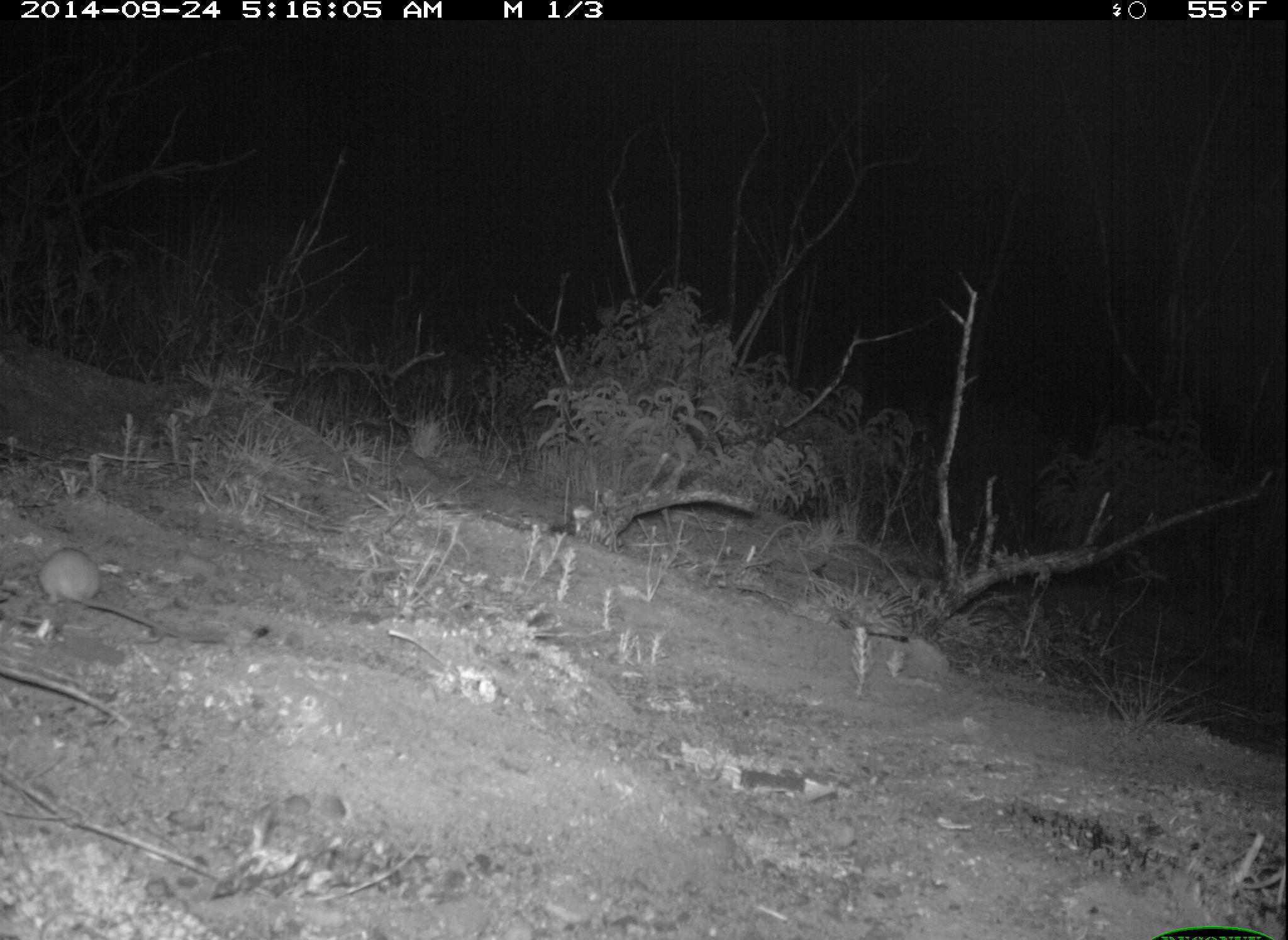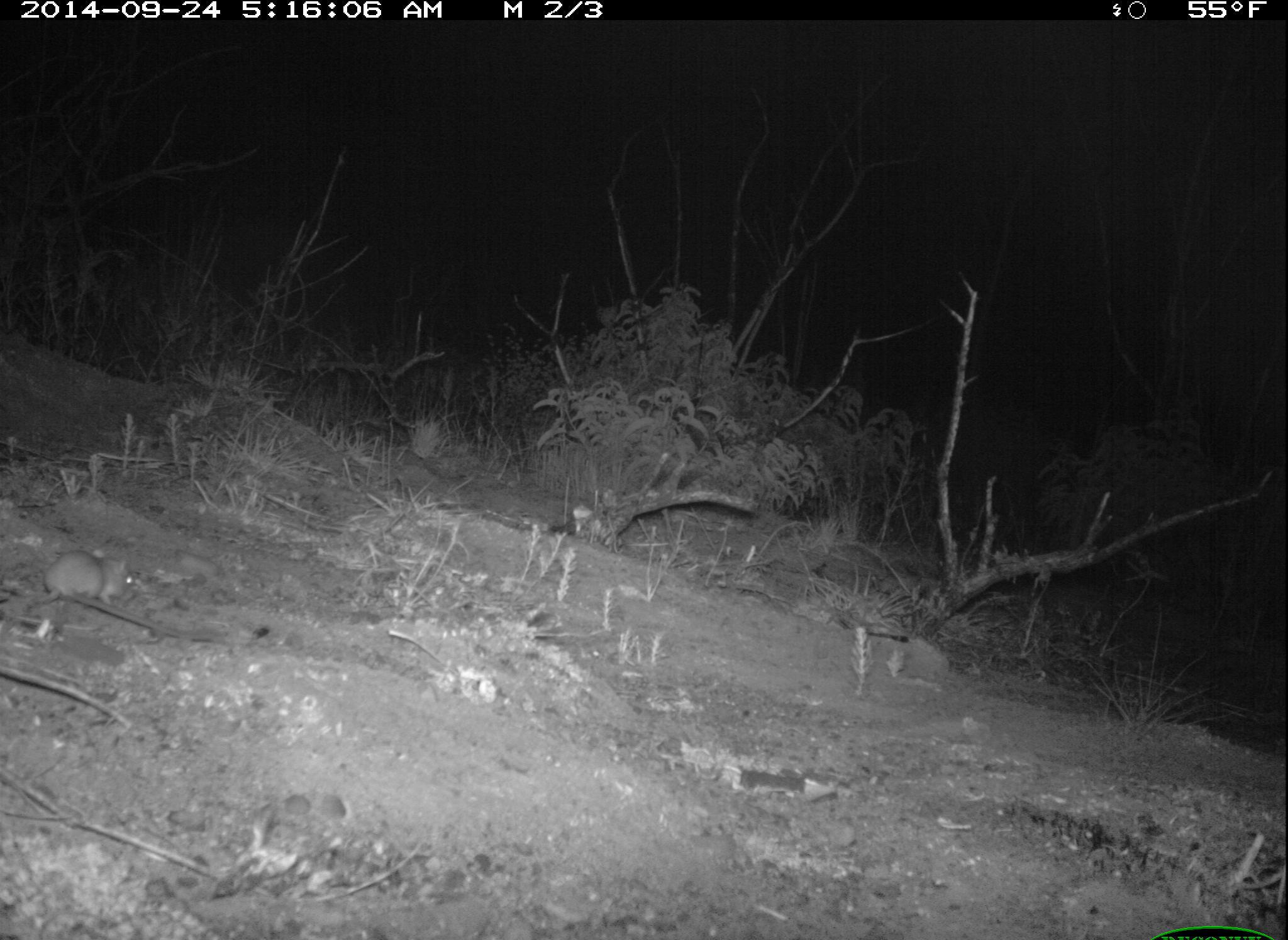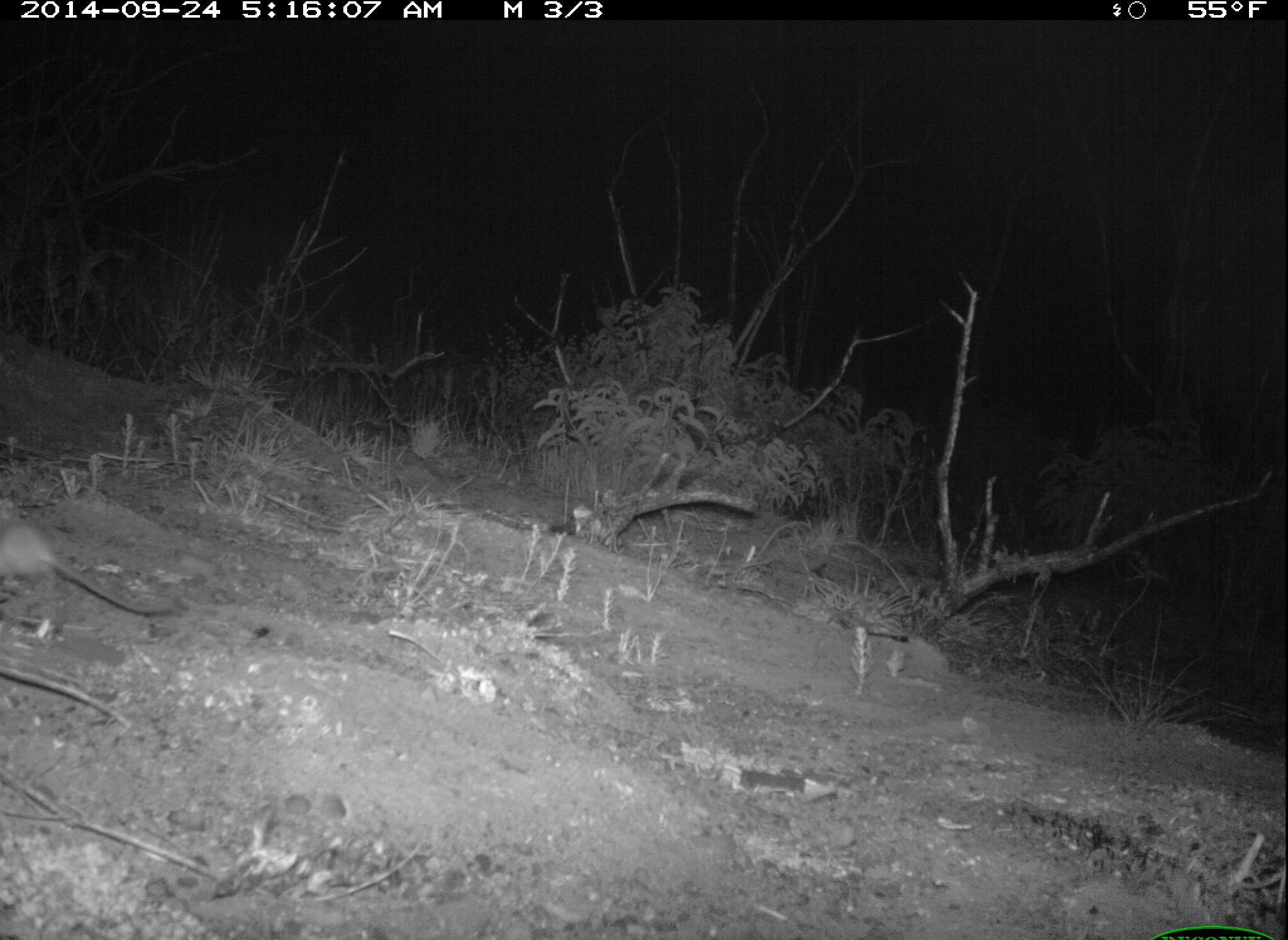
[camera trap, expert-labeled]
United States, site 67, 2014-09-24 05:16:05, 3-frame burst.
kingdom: Animalia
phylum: Chordata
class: Mammalia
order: Rodentia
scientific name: Rodentia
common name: rodent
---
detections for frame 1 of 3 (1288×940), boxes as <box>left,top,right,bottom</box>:
rodent: <box>39,548,232,649</box>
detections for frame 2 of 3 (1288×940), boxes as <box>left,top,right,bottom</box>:
rodent: <box>27,551,228,649</box>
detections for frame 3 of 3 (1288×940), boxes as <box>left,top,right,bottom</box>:
rodent: <box>0,518,176,617</box>